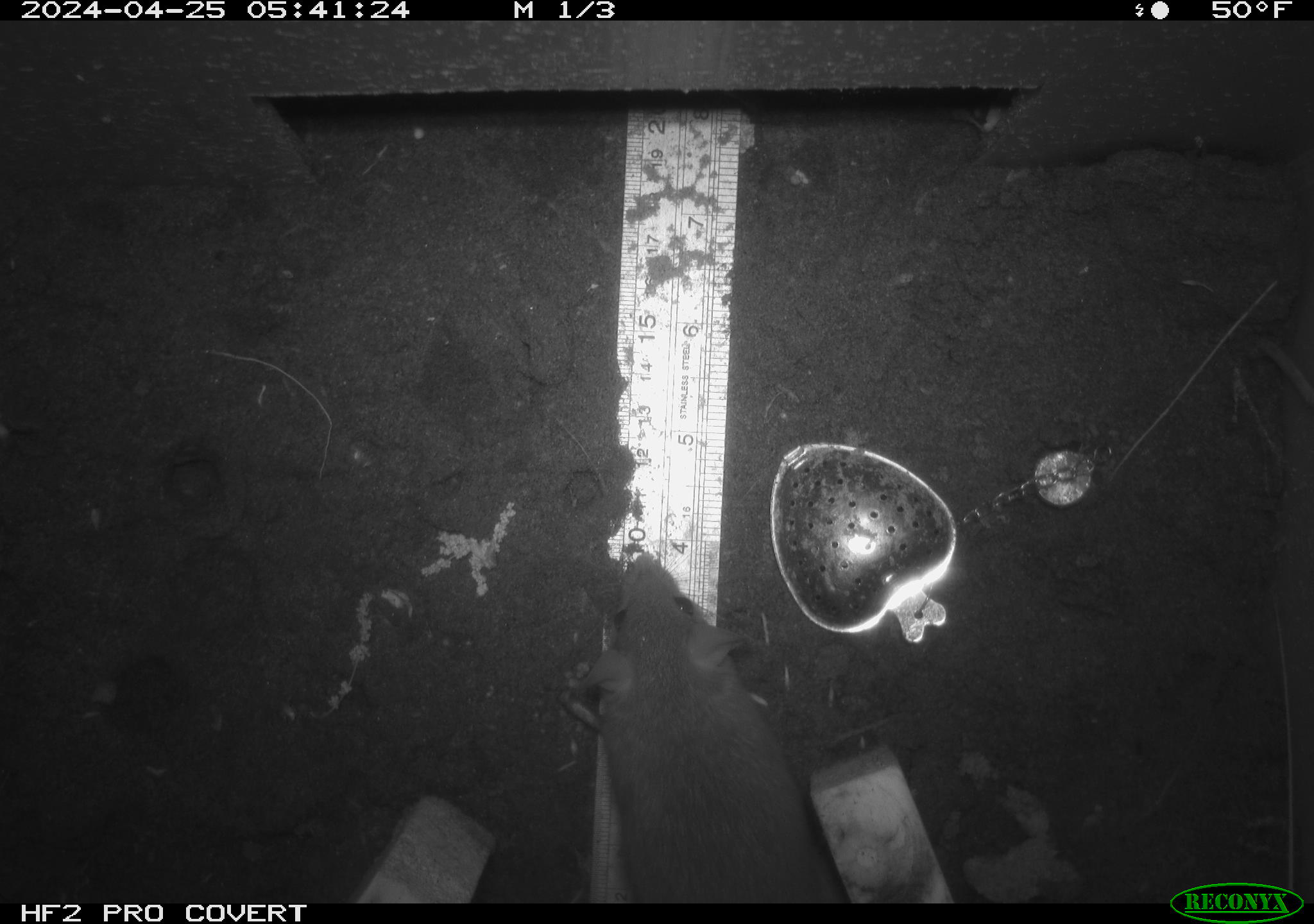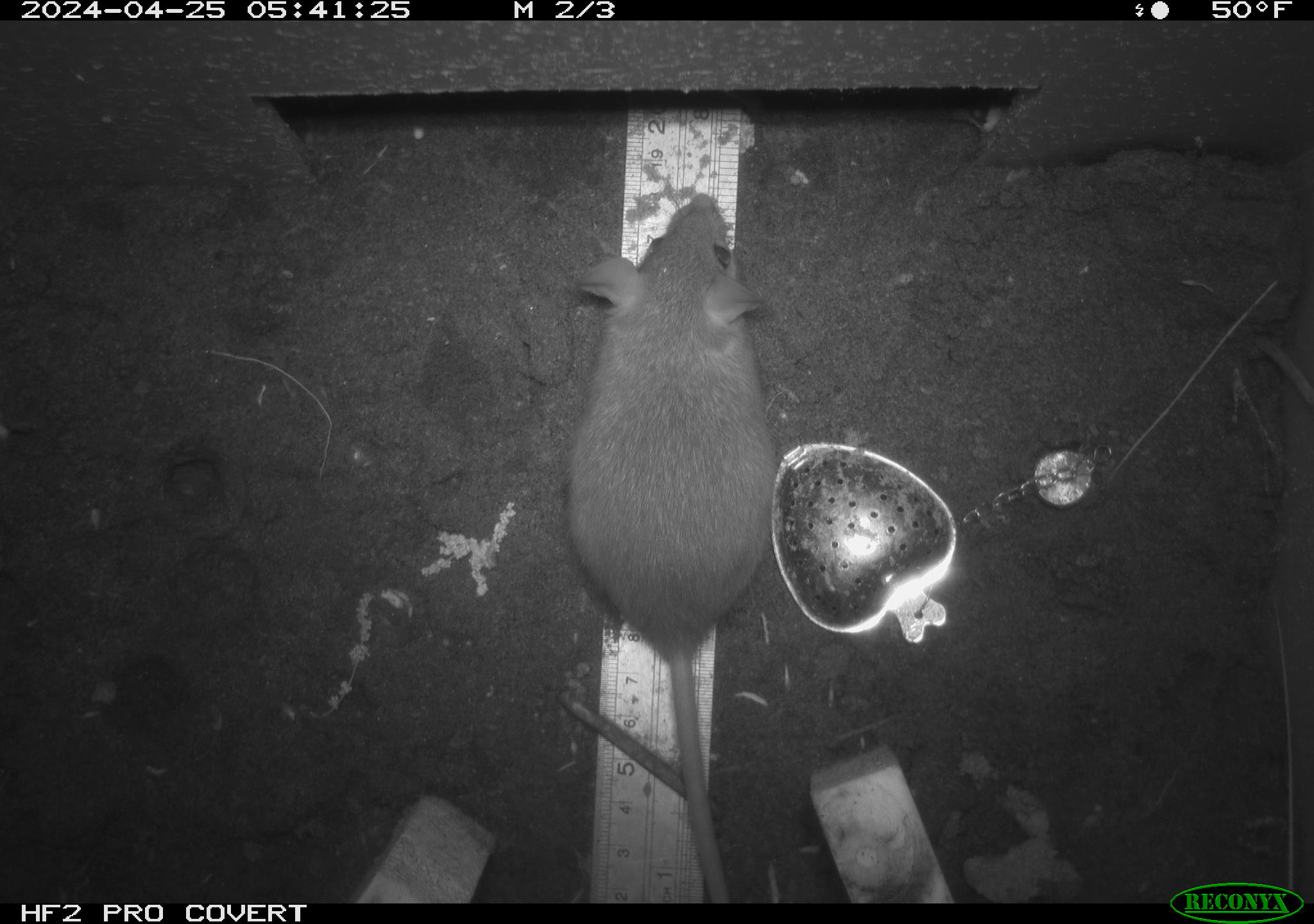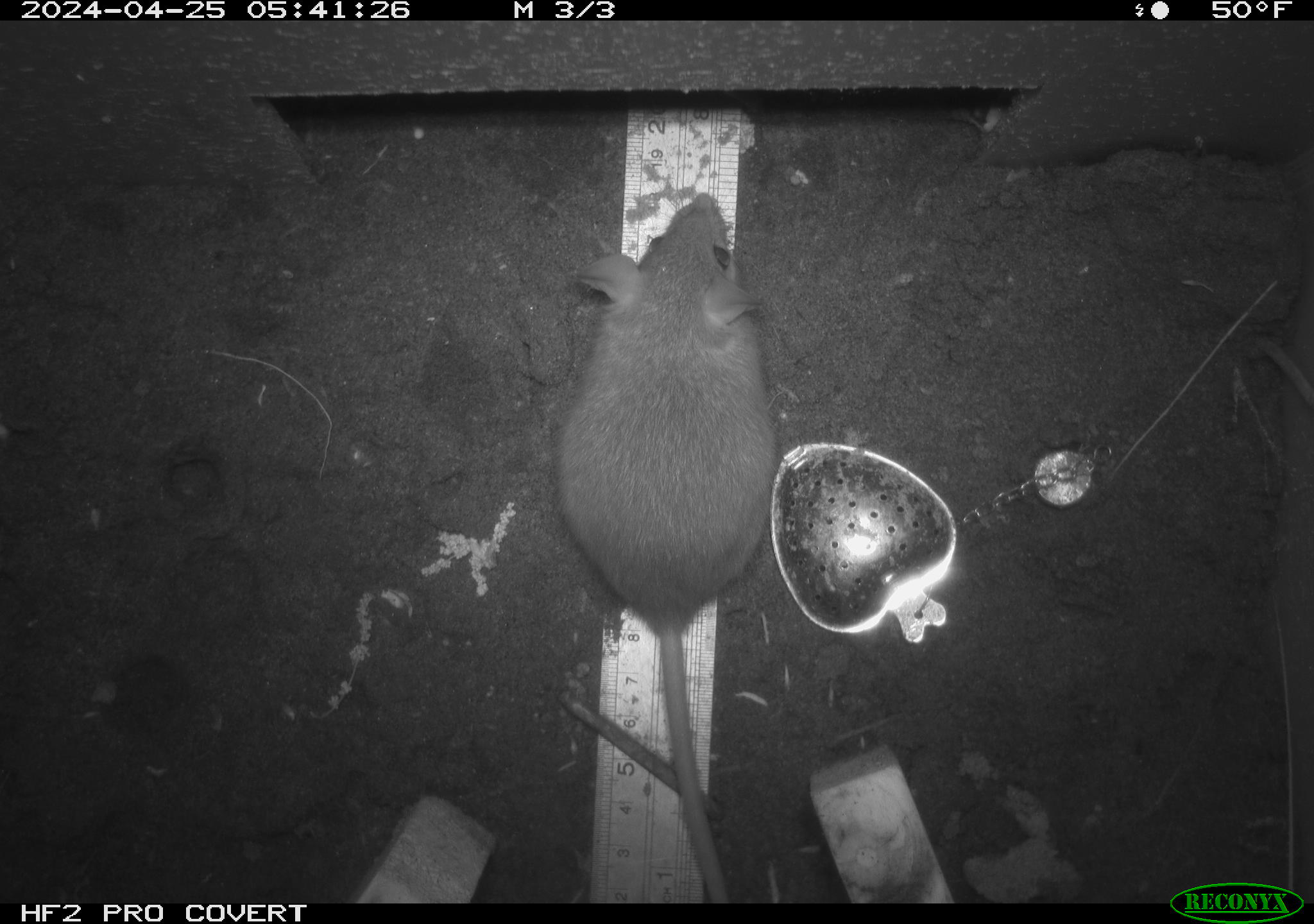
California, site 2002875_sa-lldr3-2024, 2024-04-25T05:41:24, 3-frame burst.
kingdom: Animalia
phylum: Chordata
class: Mammalia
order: Rodentia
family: Muridae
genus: Rattus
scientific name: Rattus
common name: rat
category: rattus species